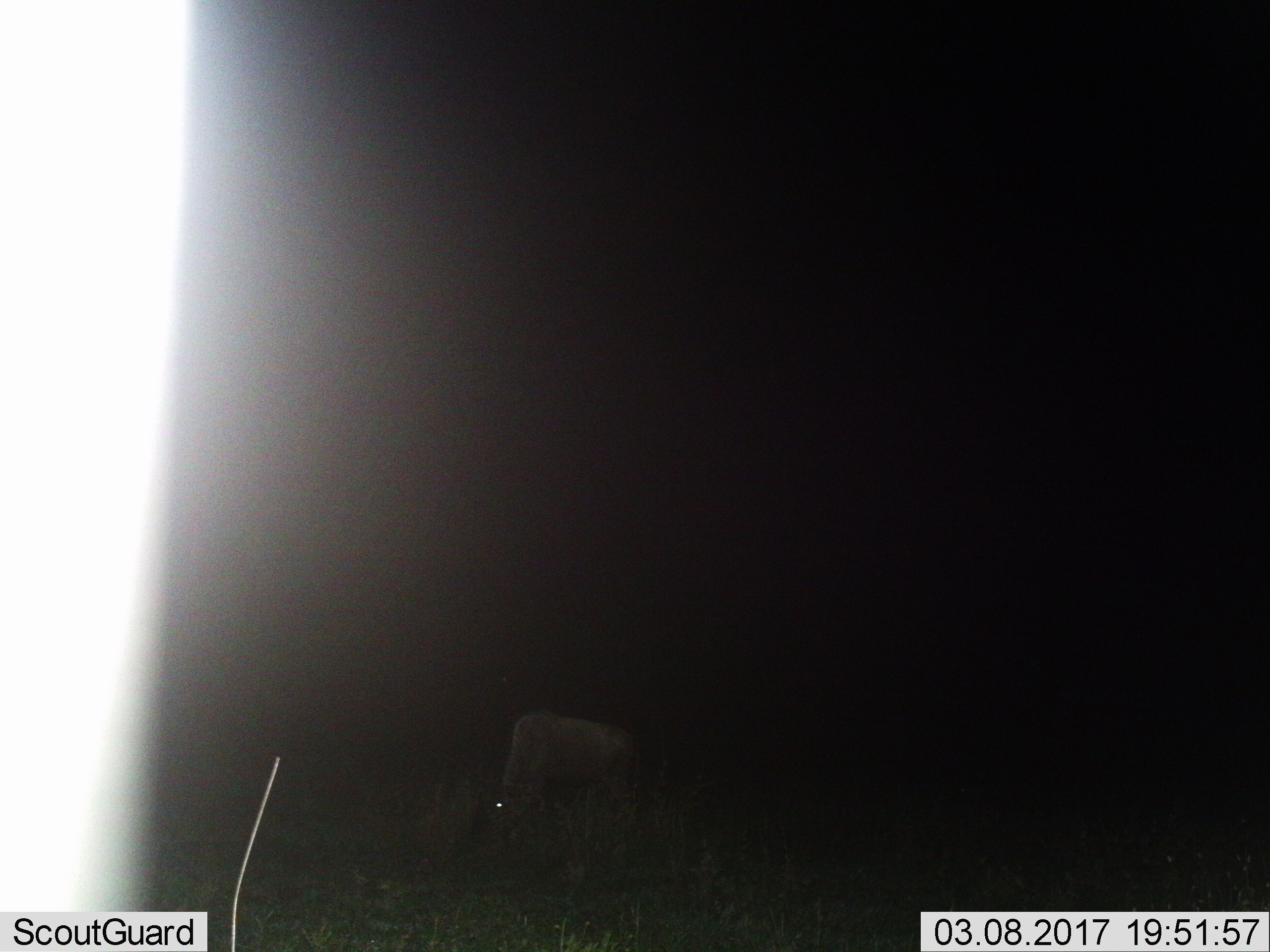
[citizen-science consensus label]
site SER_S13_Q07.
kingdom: Animalia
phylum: Chordata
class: Mammalia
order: Artiodactyla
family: Bovidae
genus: Connochaetes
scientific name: Connochaetes taurinus taurinus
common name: blue wildebeest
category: wildebeestblue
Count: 1.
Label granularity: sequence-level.